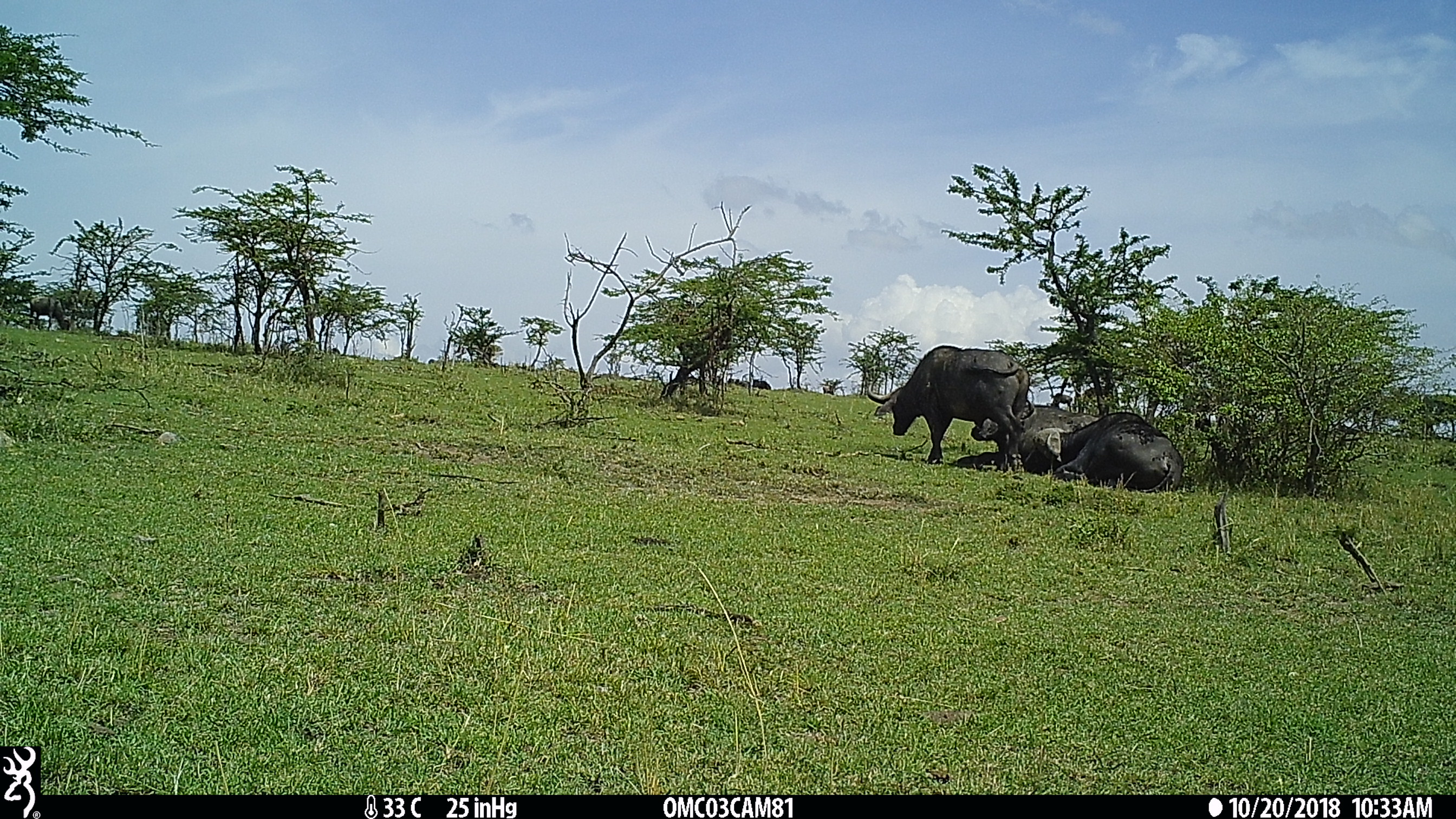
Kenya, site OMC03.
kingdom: Animalia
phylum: Chordata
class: Mammalia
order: Artiodactyla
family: Bovidae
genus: Syncerus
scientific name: Syncerus caffer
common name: buffalo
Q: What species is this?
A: Buffalo (Syncerus caffer).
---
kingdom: Animalia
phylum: Chordata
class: Mammalia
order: Artiodactyla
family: Bovidae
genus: Connochaetes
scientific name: Connochaetes taurinus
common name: blue wildebeest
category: wildebeest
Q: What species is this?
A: Wildebeest (blue wildebeest) (Connochaetes taurinus).